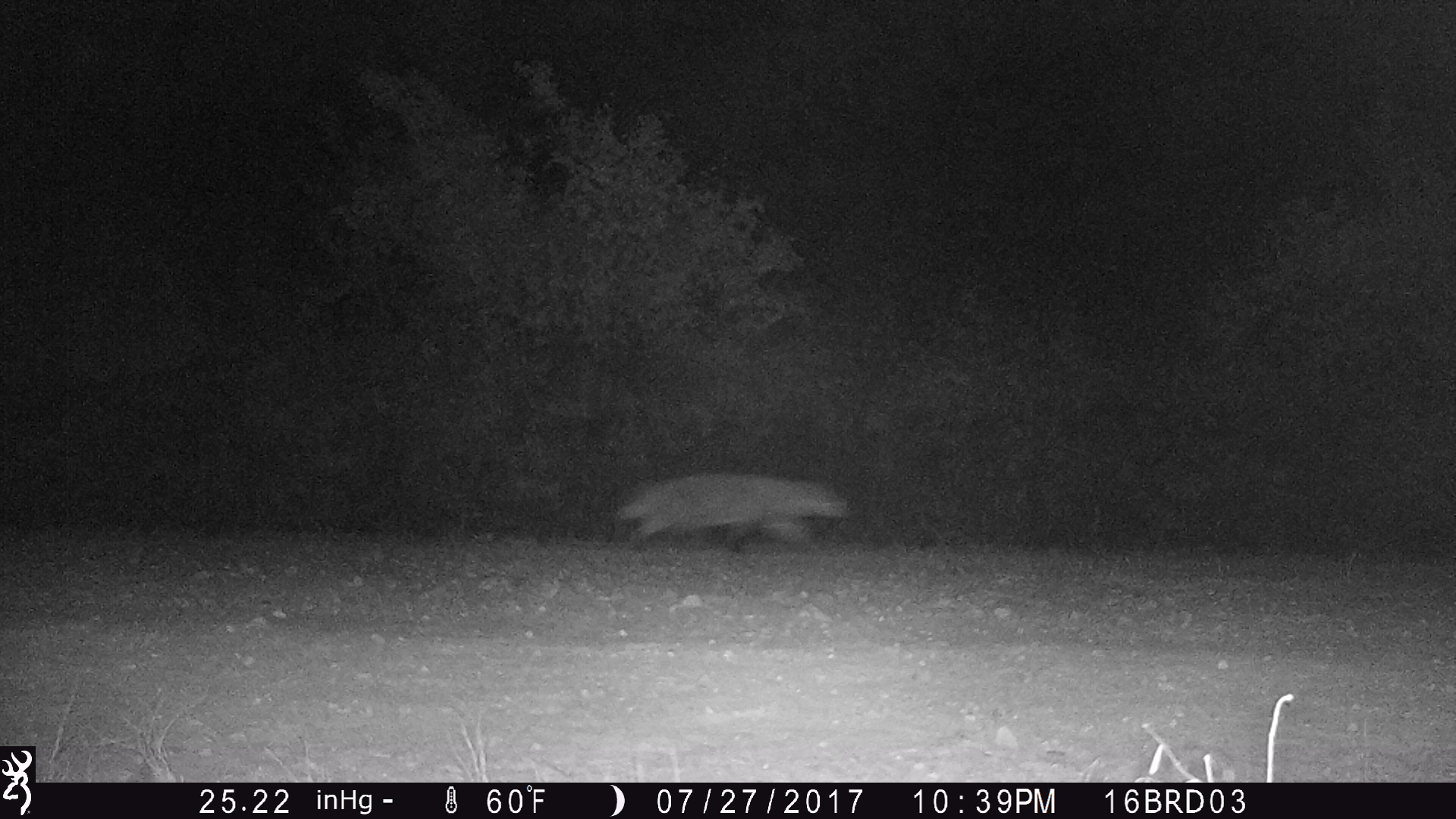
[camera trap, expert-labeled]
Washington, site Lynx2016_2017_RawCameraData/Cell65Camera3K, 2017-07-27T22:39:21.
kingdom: Animalia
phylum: Chordata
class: Mammalia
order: Carnivora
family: Mustelidae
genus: Taxidea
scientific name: Taxidea taxus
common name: american badger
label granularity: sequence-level